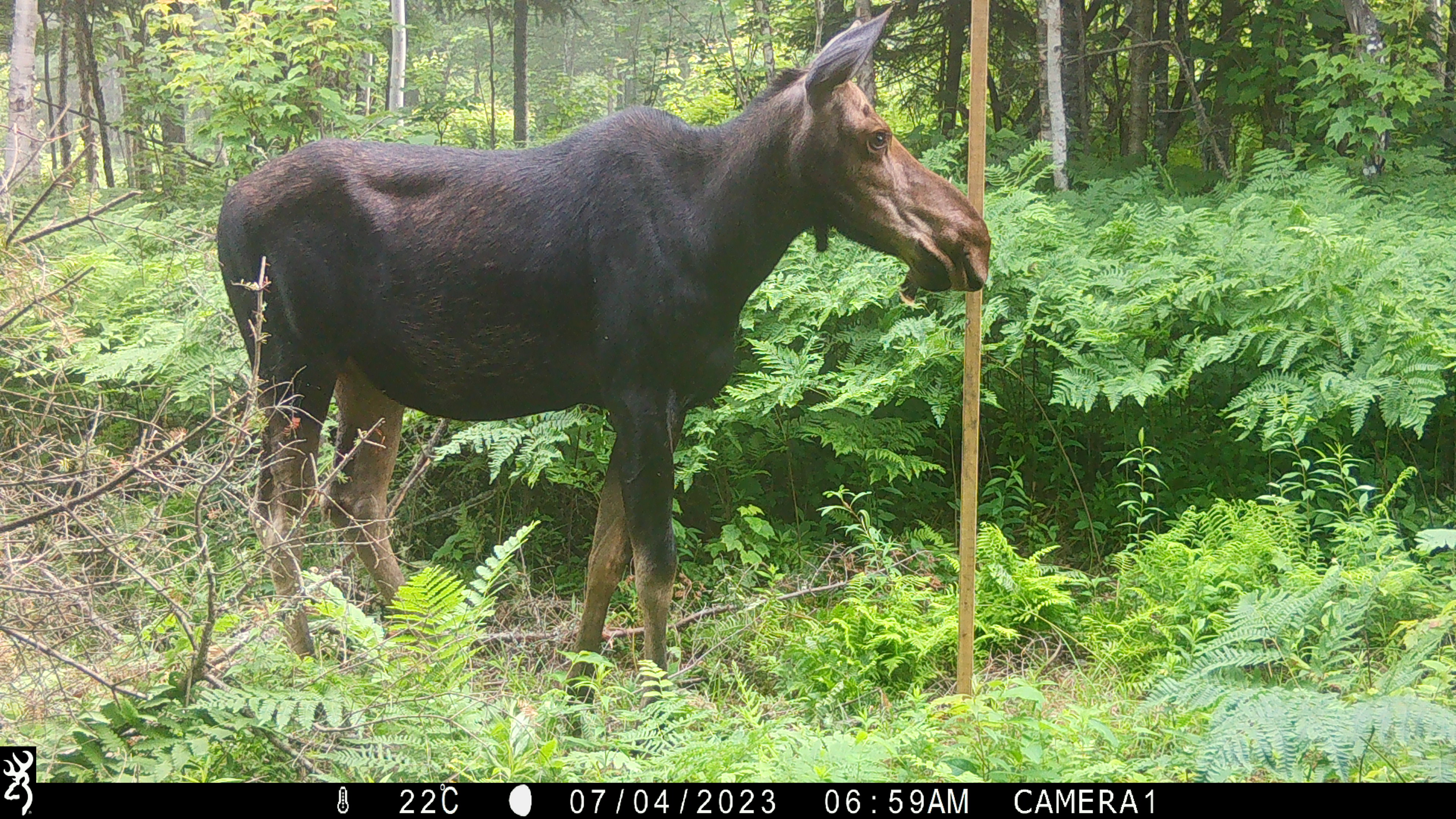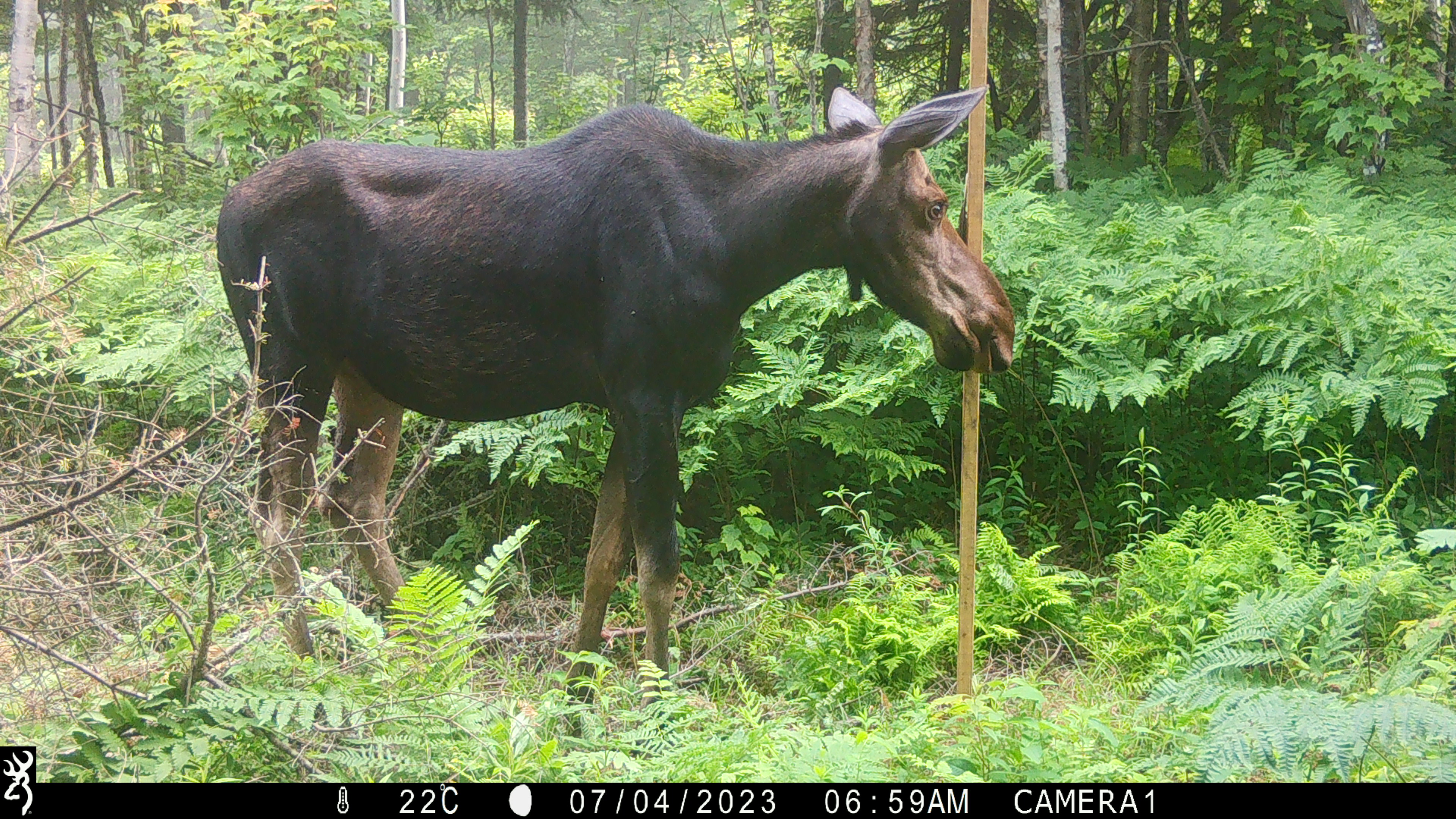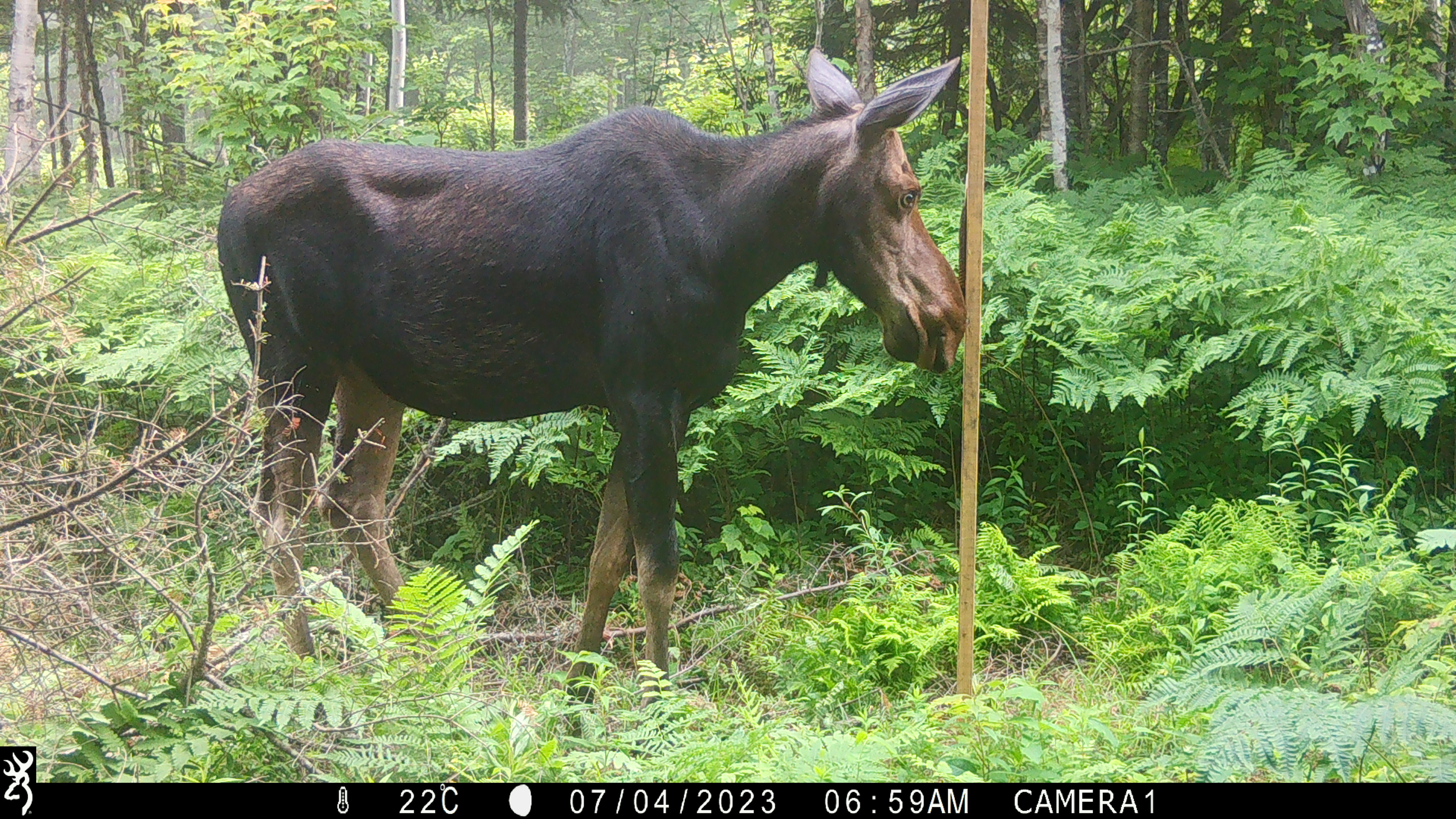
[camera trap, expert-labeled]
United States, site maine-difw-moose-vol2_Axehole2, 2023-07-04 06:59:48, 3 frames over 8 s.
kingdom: Animalia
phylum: Chordata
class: Mammalia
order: Artiodactyla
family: Cervidae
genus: Alces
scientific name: Alces alces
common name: moose